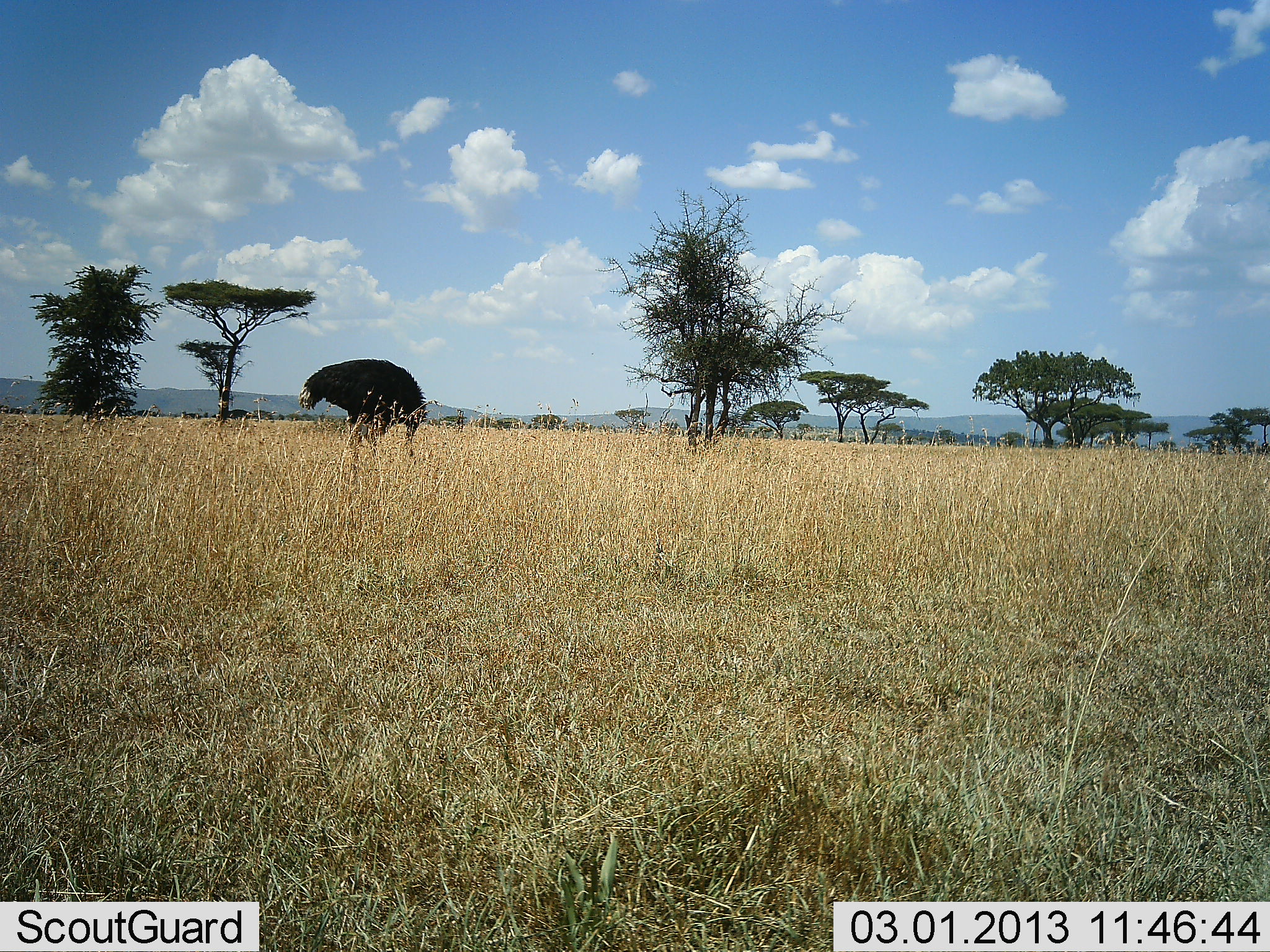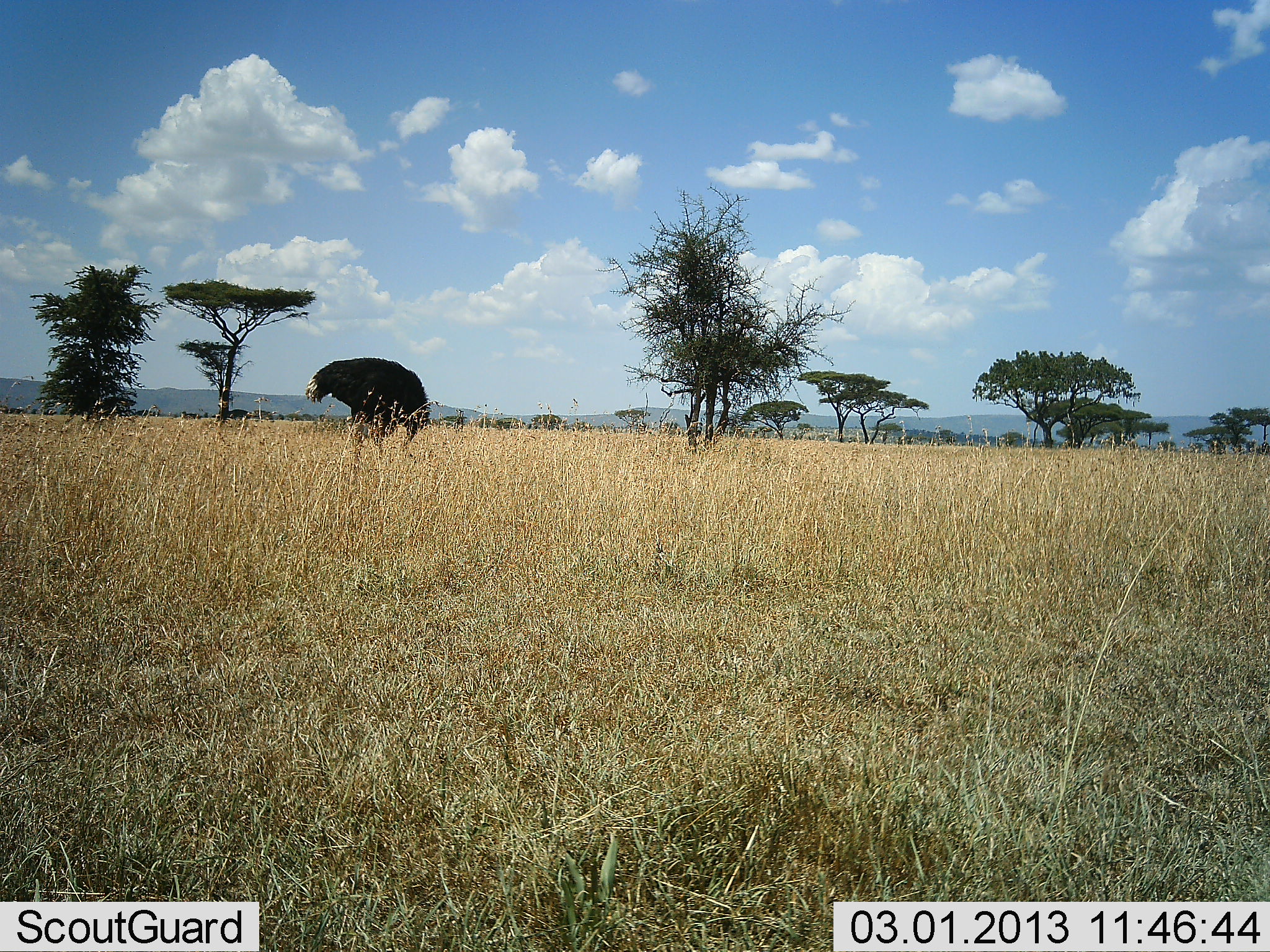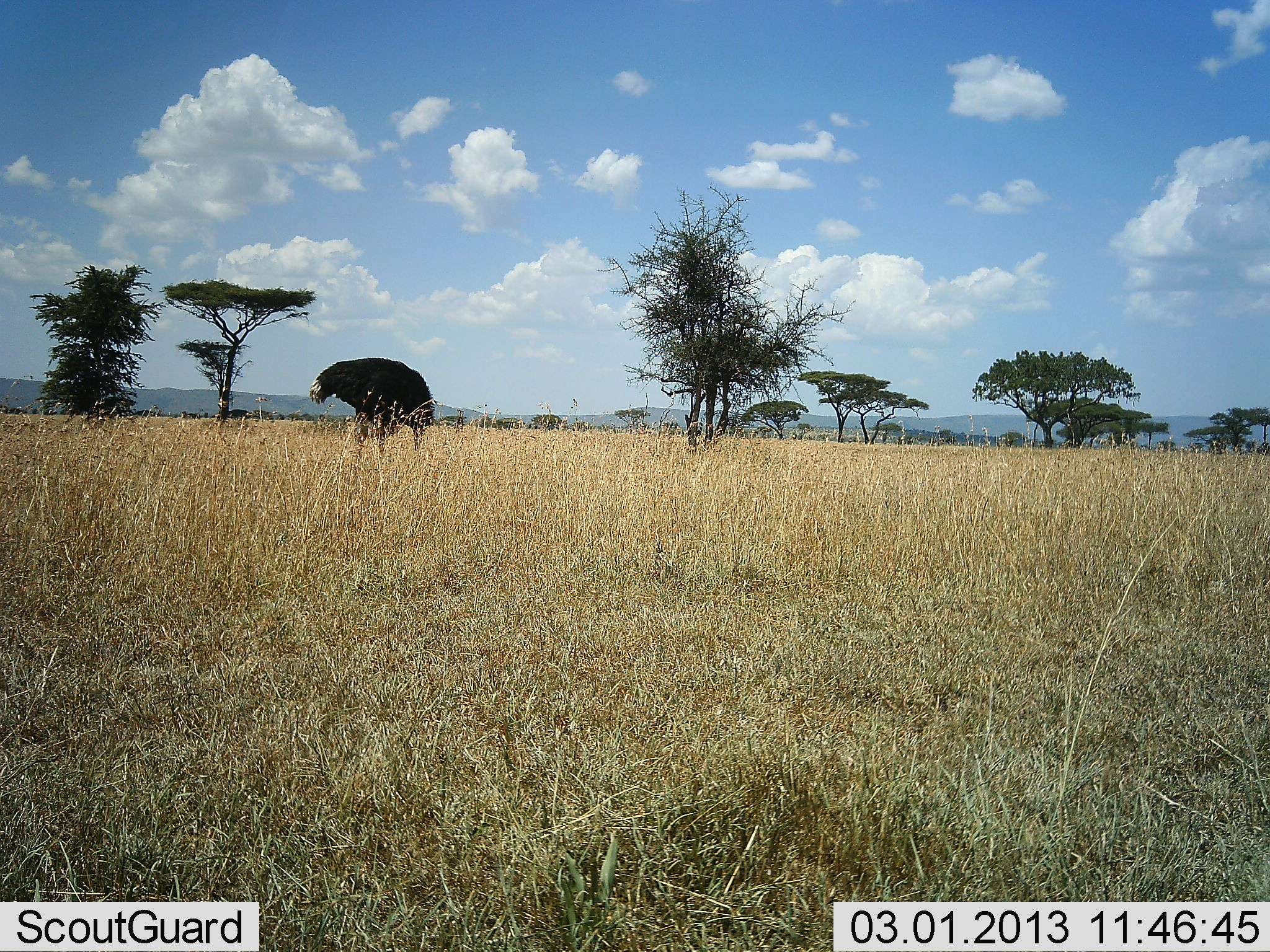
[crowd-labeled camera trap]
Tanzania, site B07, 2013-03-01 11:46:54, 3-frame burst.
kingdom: Animalia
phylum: Chordata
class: Aves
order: Struthioniformes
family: Struthionidae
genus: Struthio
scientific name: Struthio camelus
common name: ostrich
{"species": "ostrich (Struthio camelus)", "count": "1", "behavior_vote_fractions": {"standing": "32%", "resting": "0%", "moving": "5%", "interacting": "0%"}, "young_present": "0%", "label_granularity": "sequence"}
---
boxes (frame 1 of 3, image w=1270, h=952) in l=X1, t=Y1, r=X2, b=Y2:
animal: l=299, t=356, r=427, b=472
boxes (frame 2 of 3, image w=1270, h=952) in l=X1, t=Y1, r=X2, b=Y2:
animal: l=305, t=357, r=429, b=458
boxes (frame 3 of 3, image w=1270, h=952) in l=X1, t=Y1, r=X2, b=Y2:
animal: l=308, t=358, r=434, b=459